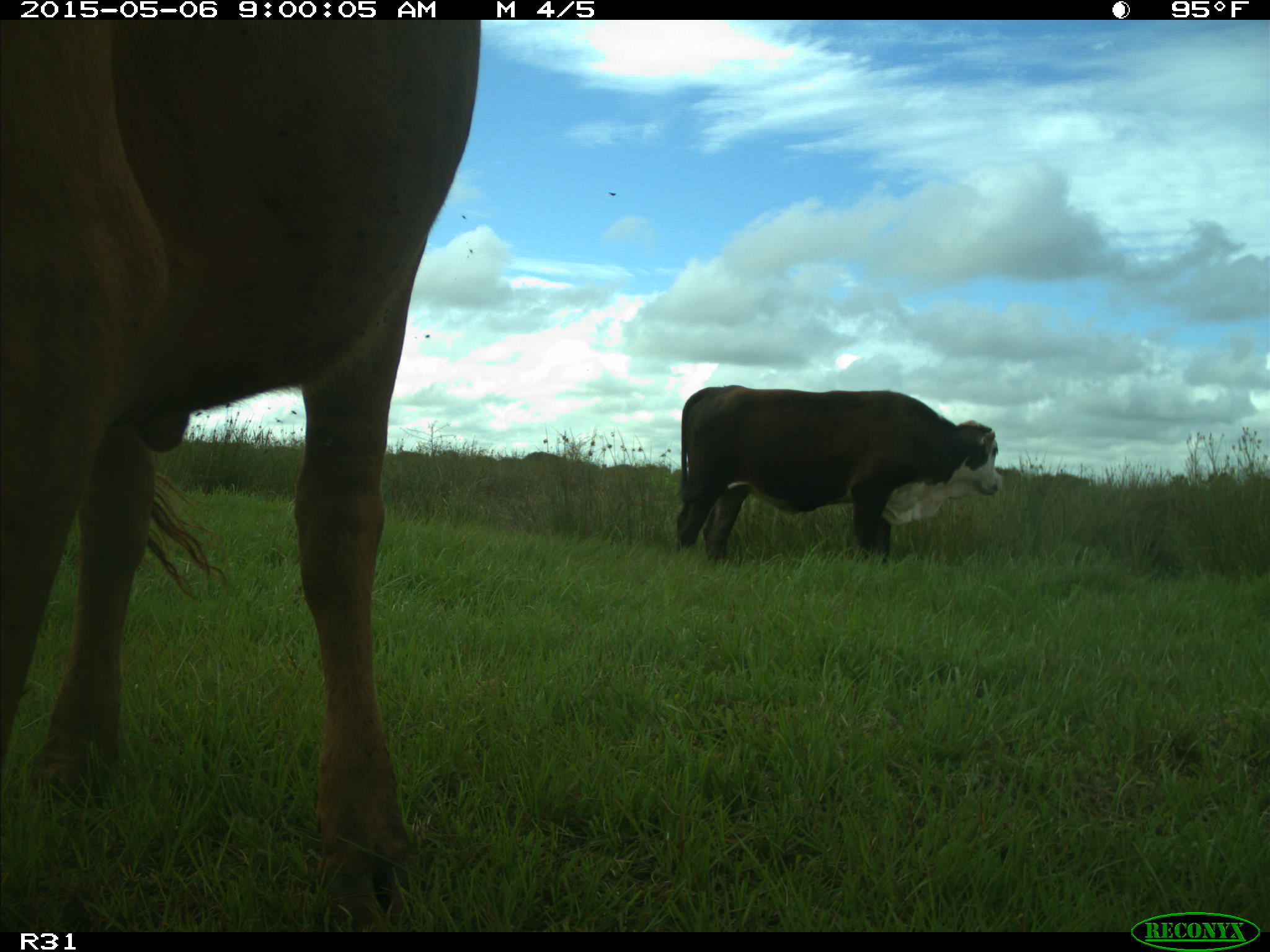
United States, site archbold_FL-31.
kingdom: Animalia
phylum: Chordata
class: Mammalia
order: Artiodactyla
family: Bovidae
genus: Bos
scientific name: Bos taurus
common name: domestic cow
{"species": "Bos taurus (domestic cow)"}